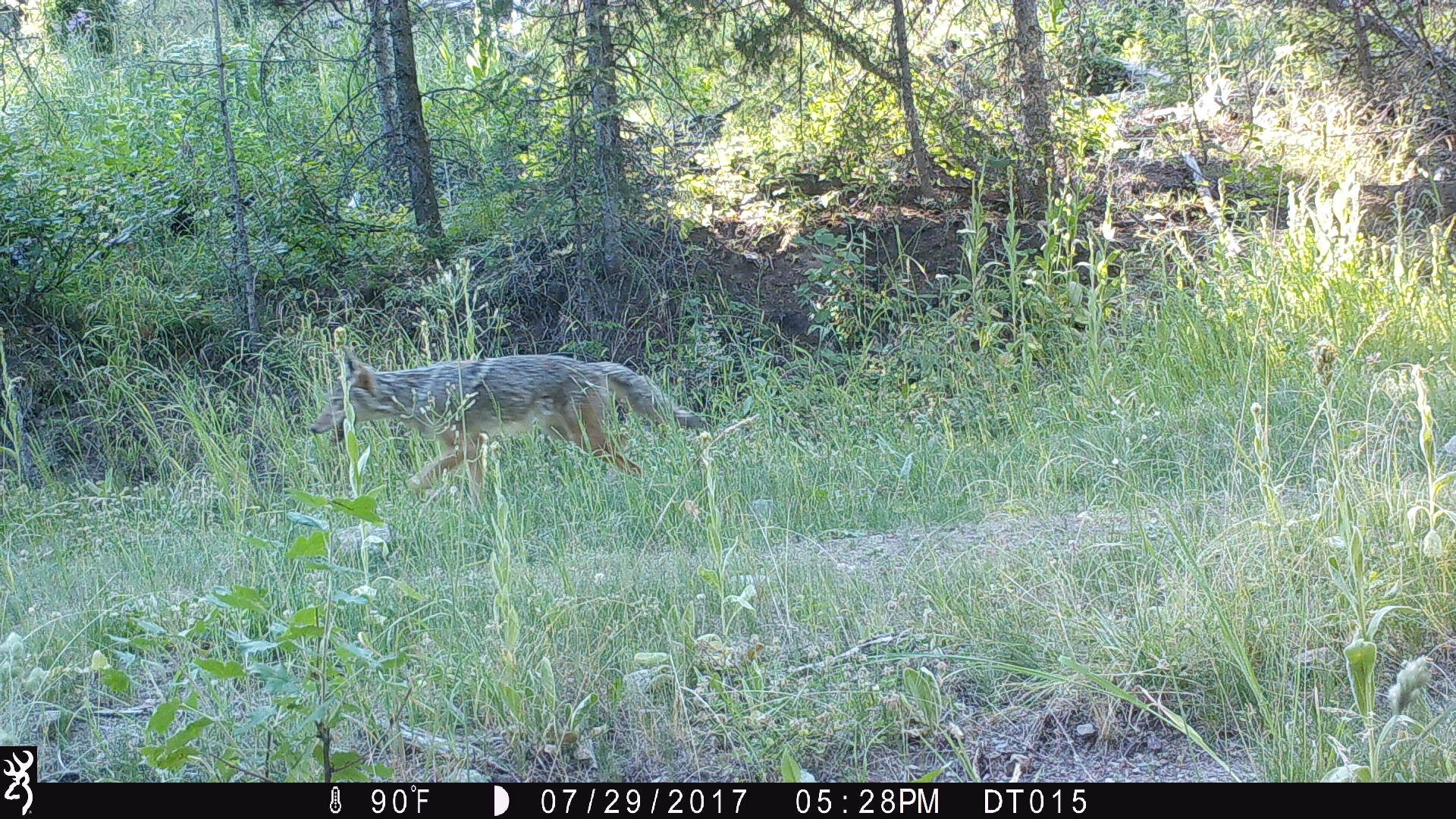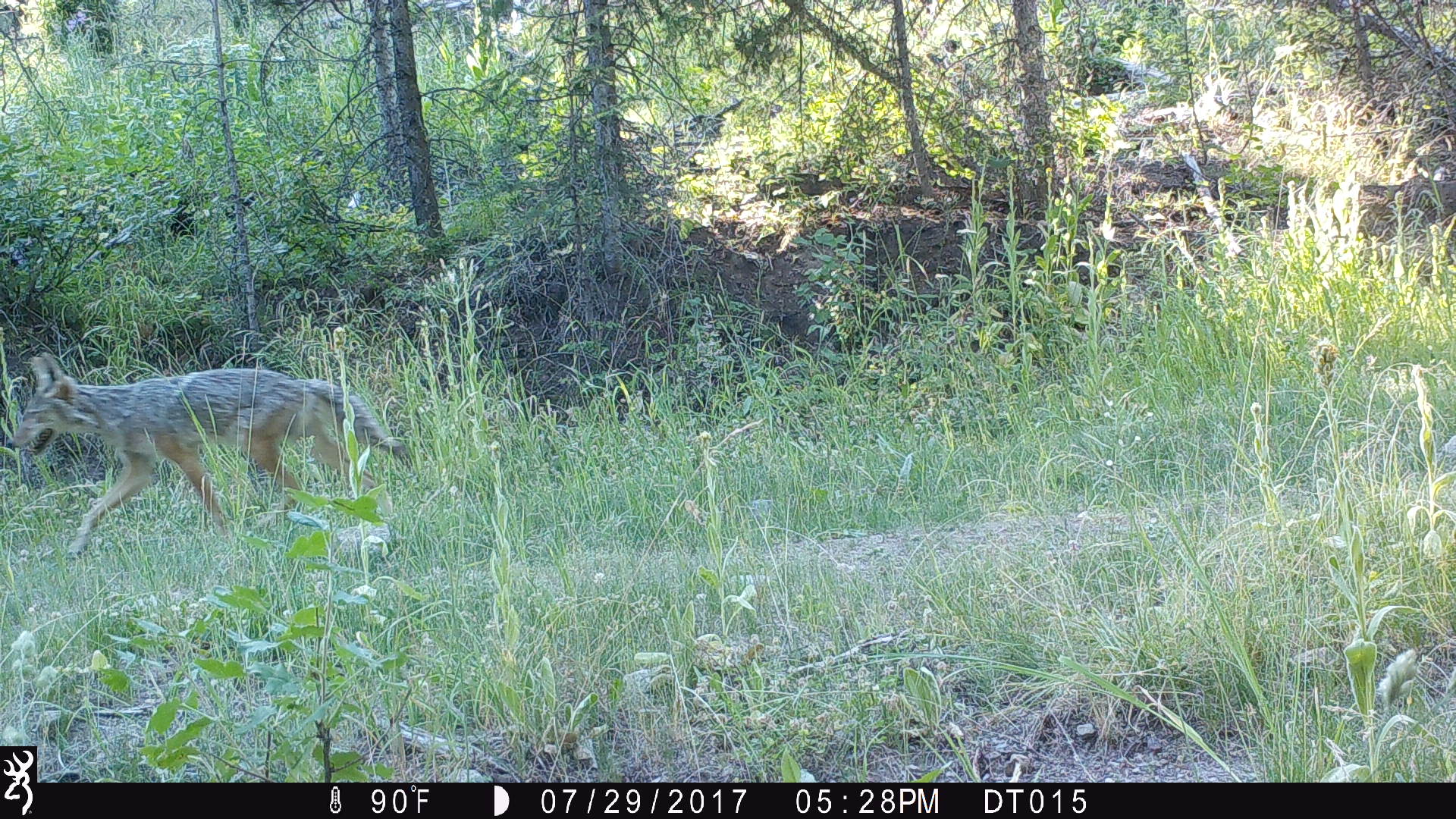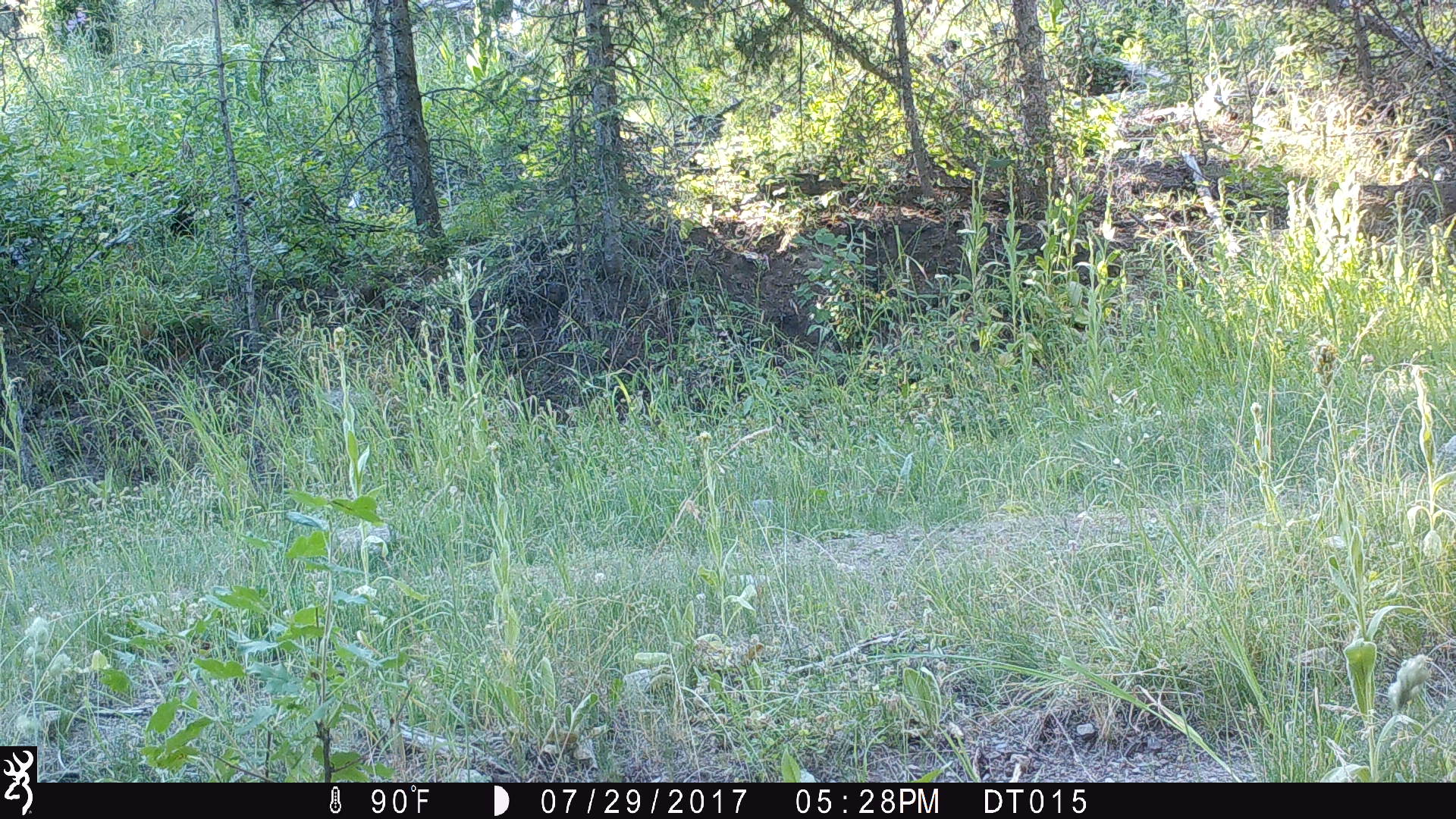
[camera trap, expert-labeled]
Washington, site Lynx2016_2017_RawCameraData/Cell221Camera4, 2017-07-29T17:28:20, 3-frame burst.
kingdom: Animalia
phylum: Chordata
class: Mammalia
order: Carnivora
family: Canidae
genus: Canis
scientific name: Canis latrans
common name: coyote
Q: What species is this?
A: Canis latrans (coyote).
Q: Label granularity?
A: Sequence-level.